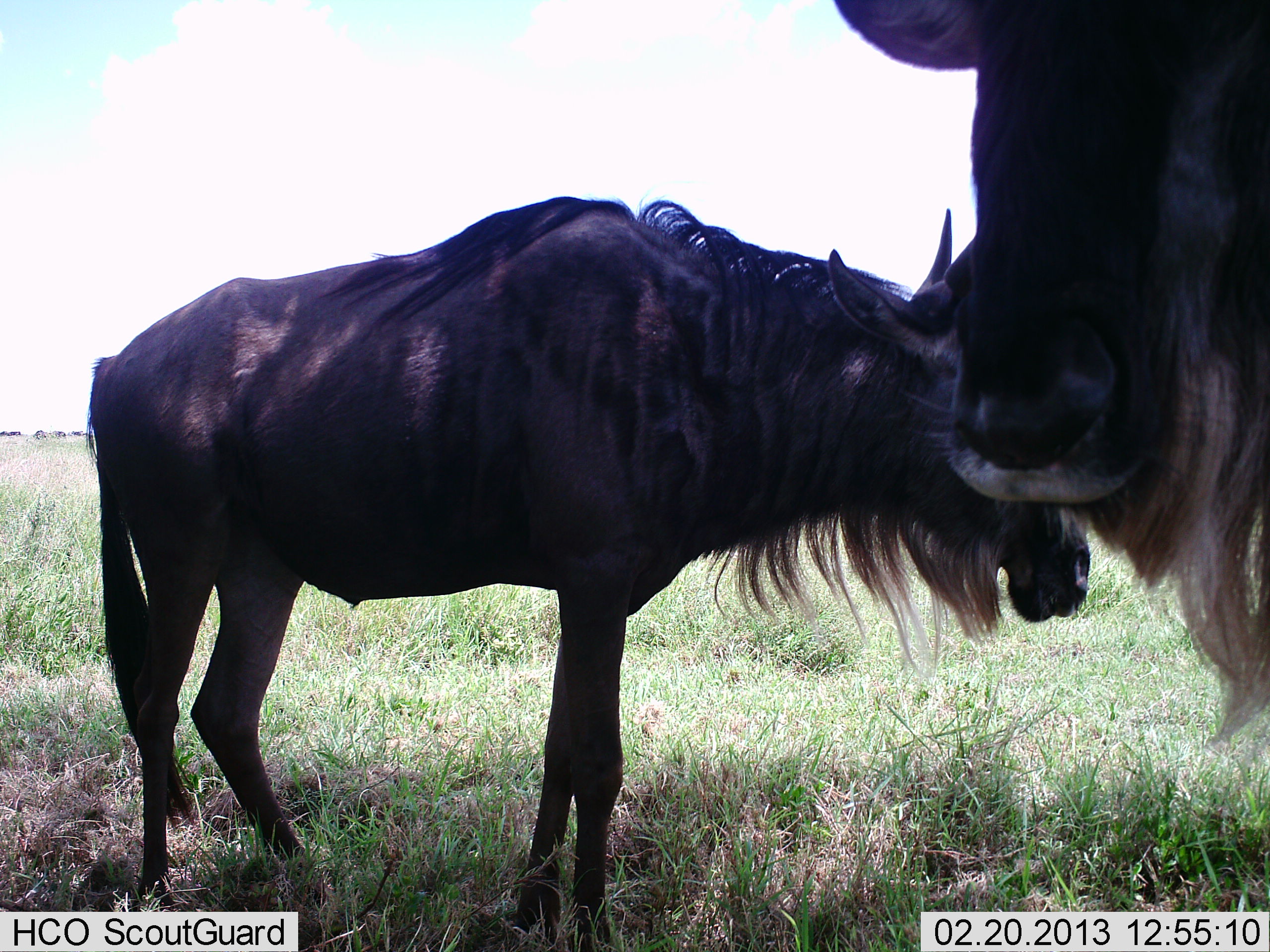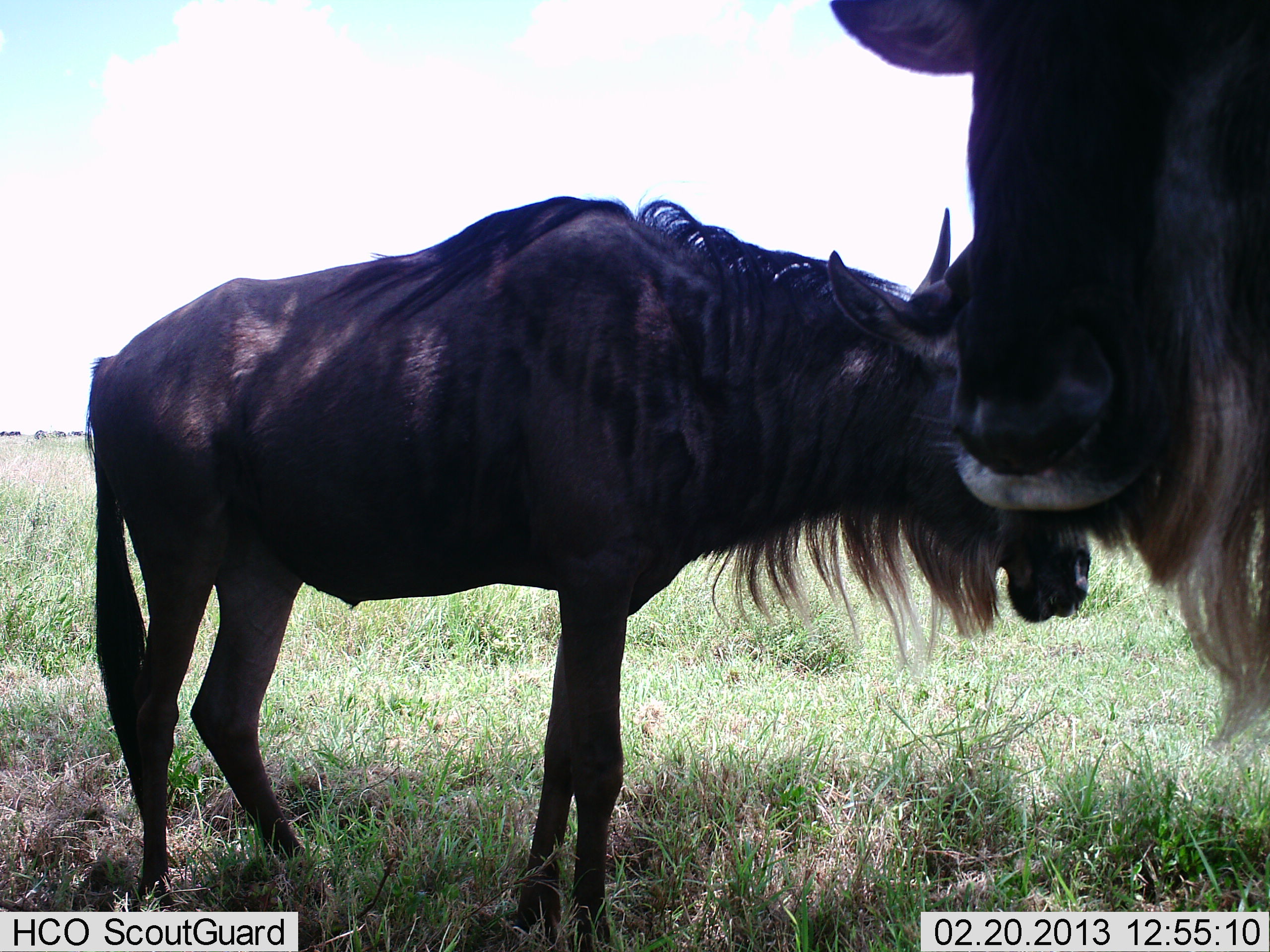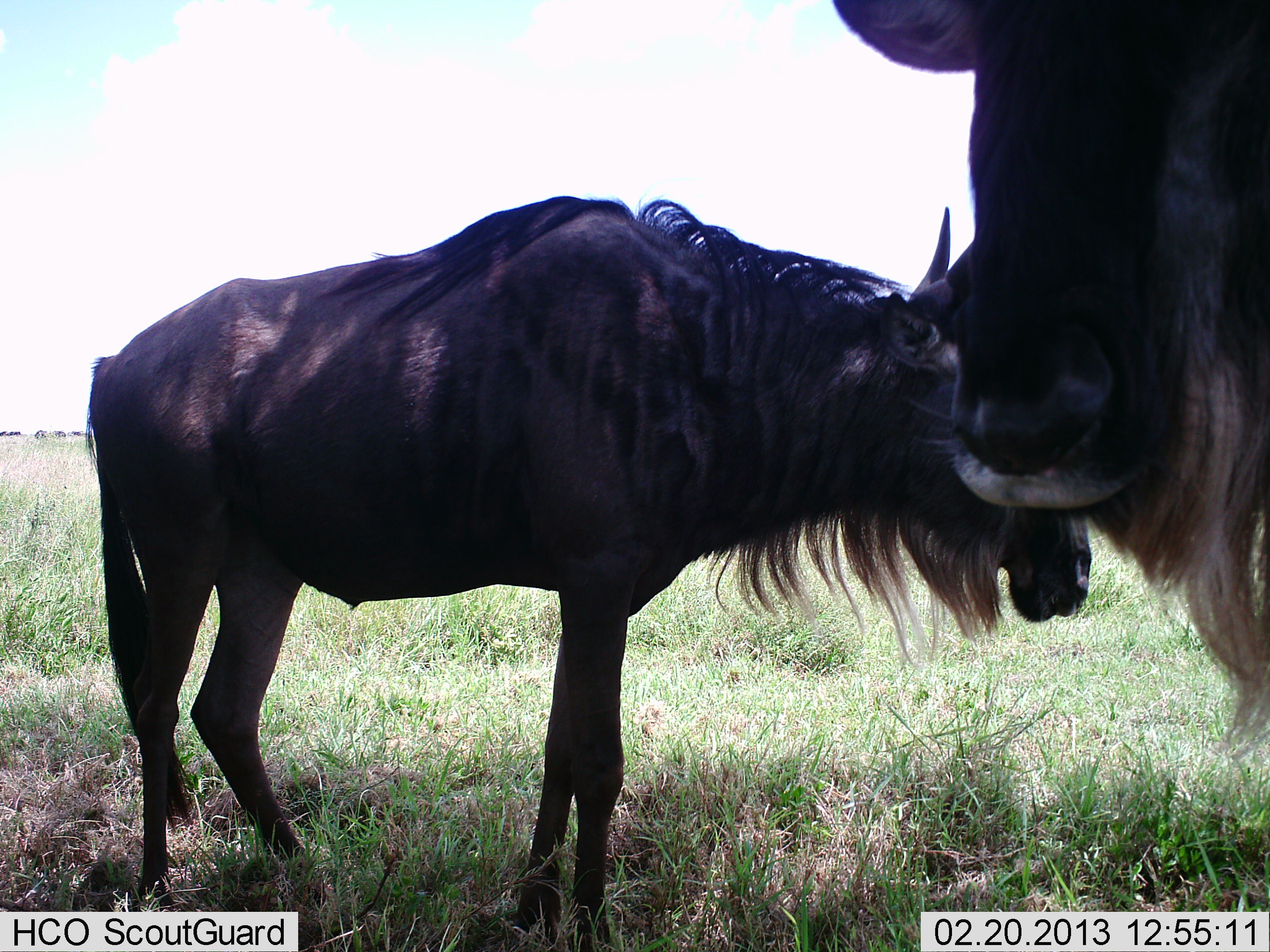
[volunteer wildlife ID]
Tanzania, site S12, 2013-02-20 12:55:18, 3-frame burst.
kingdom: Animalia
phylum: Chordata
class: Mammalia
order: Artiodactyla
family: Bovidae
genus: Connochaetes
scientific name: Connochaetes taurinus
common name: blue wildebeest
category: wildebeest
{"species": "wildebeest (blue wildebeest) (Connochaetes taurinus)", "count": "2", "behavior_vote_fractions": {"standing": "71%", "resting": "10%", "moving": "5%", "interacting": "10%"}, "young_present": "2%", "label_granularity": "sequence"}